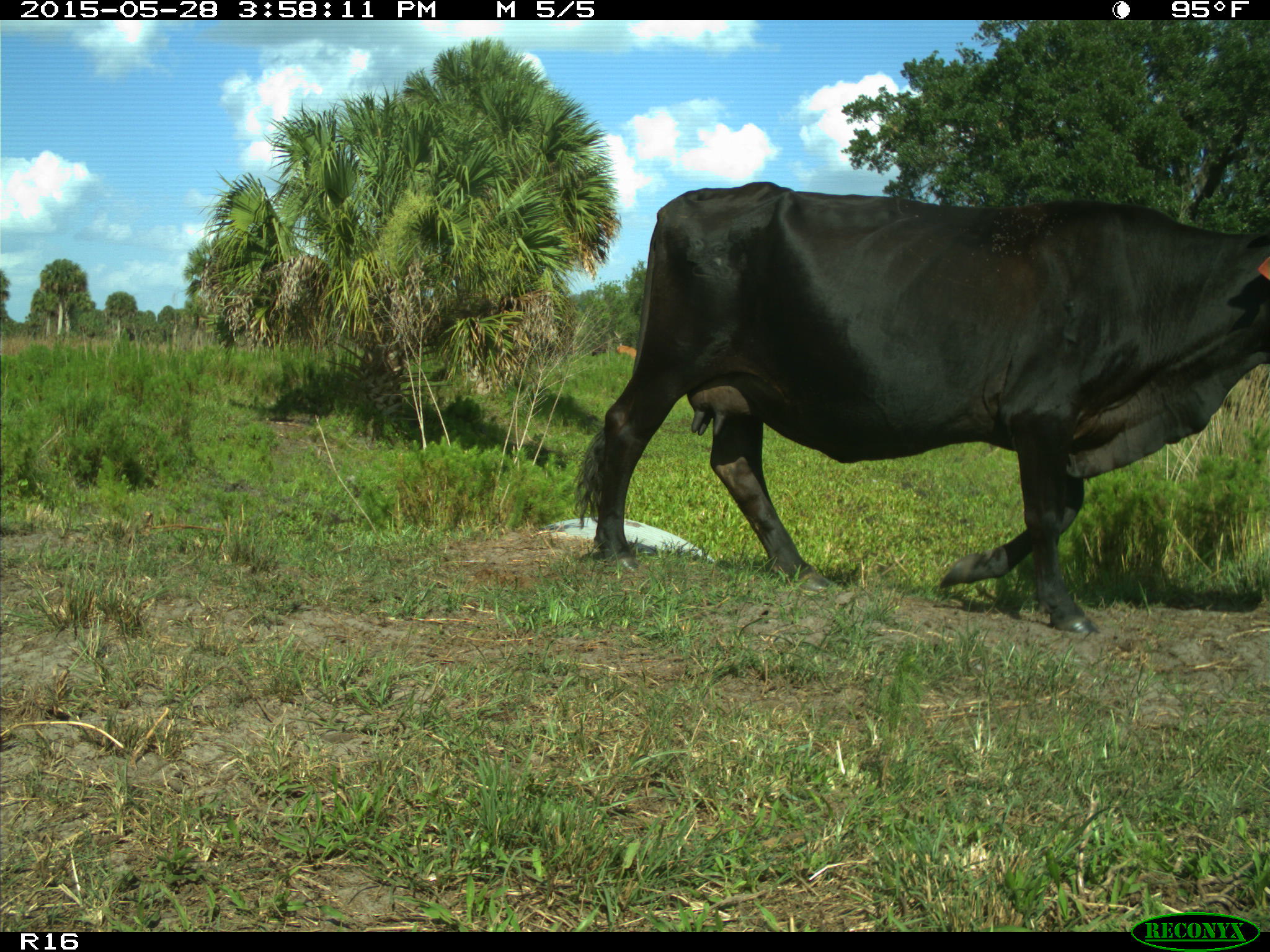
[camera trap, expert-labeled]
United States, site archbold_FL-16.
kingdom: Animalia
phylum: Chordata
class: Mammalia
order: Artiodactyla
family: Bovidae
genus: Bos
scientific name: Bos taurus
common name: domestic cow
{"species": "Bos taurus (domestic cow)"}